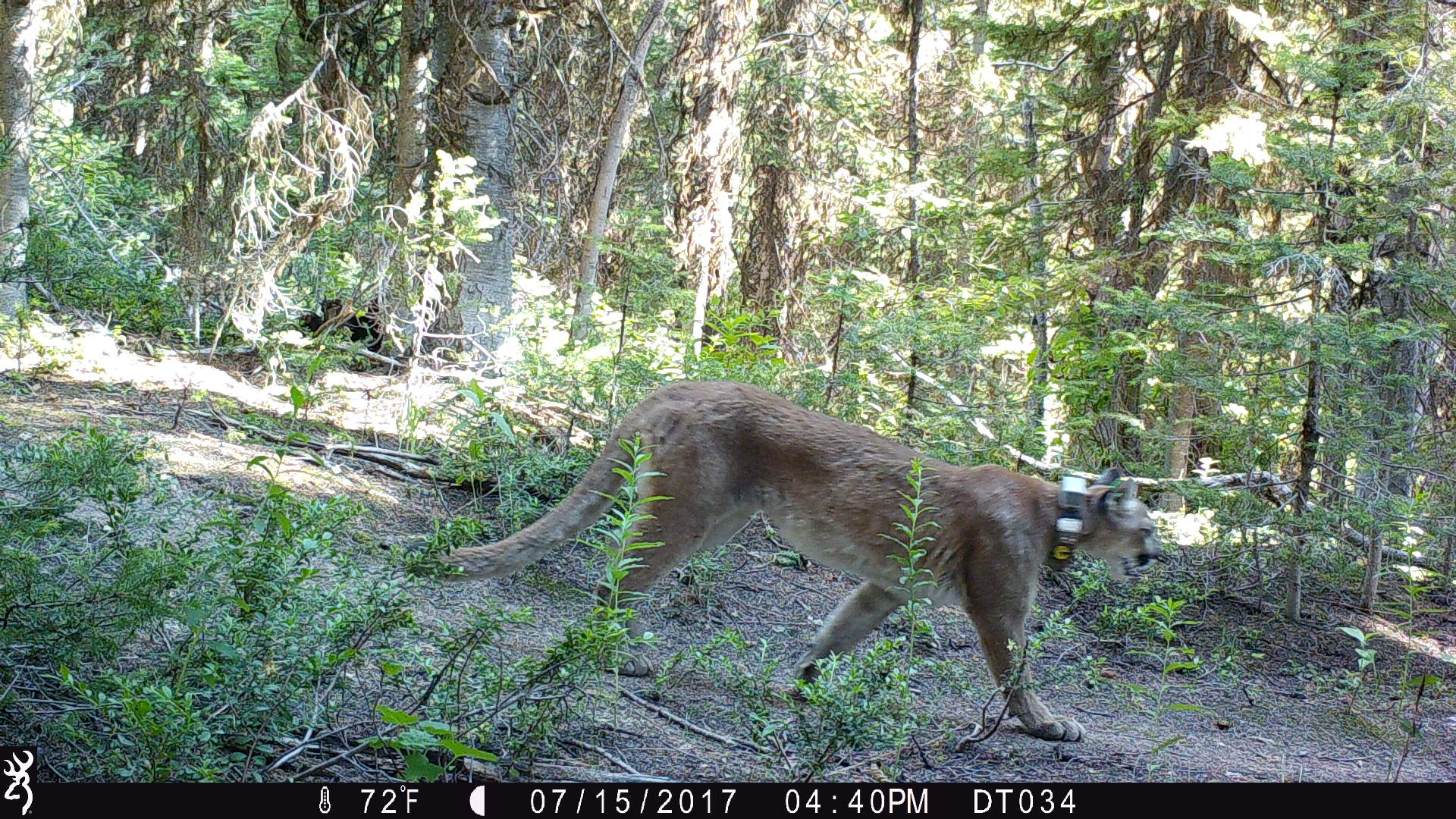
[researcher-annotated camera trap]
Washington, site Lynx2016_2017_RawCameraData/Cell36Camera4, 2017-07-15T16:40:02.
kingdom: Animalia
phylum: Chordata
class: Mammalia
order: Carnivora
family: Felidae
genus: Puma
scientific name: Puma concolor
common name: mountain lion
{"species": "Puma concolor (mountain lion)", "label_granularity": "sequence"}